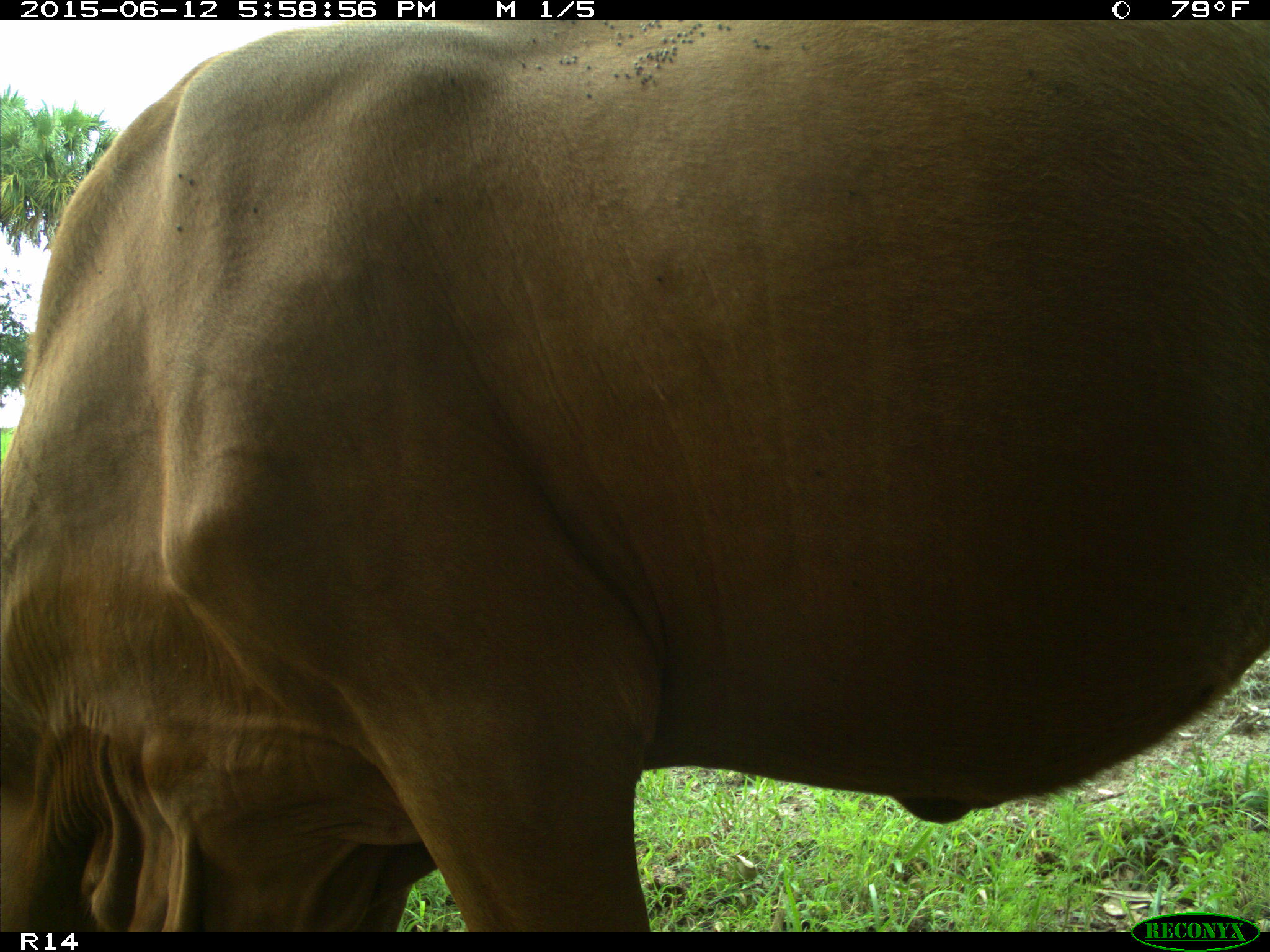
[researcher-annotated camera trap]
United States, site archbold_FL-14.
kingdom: Animalia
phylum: Chordata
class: Mammalia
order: Artiodactyla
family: Bovidae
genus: Bos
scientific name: Bos taurus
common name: domestic cow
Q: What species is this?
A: Bos taurus (domestic cow).